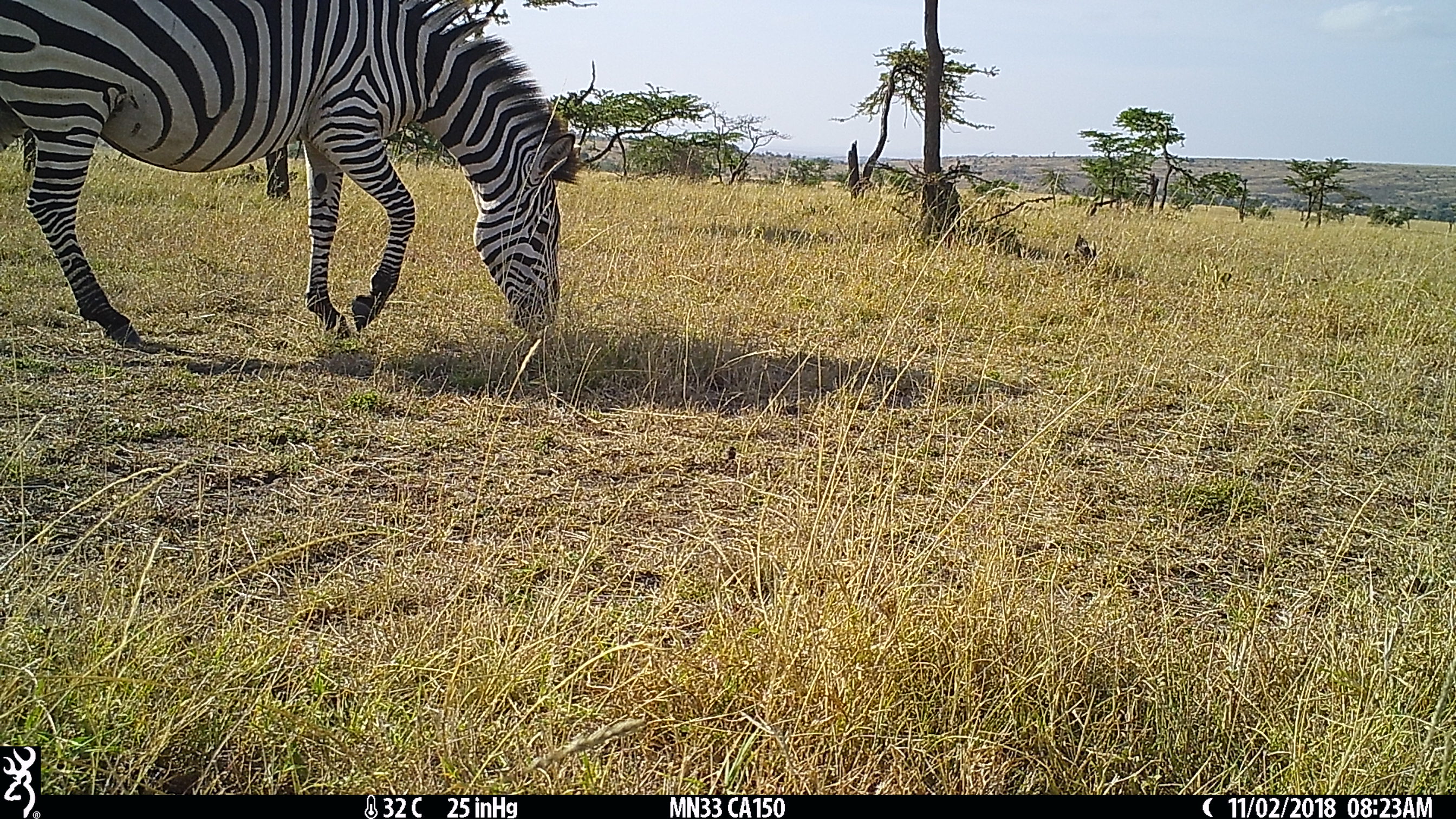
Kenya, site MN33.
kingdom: Animalia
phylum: Chordata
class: Mammalia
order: Perissodactyla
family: Equidae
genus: Equus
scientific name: Equus quagga burchellii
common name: burchell's zebra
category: zebra